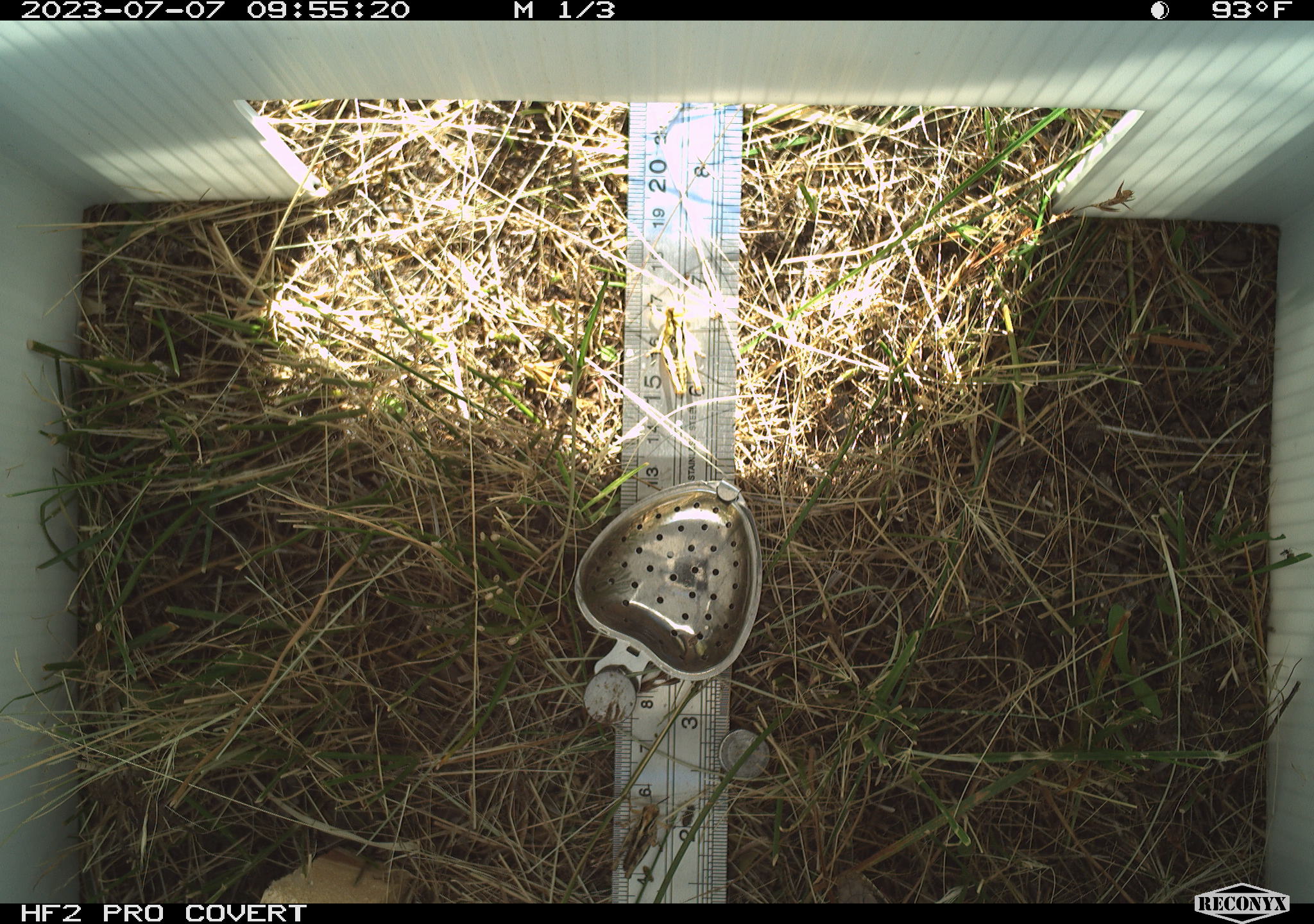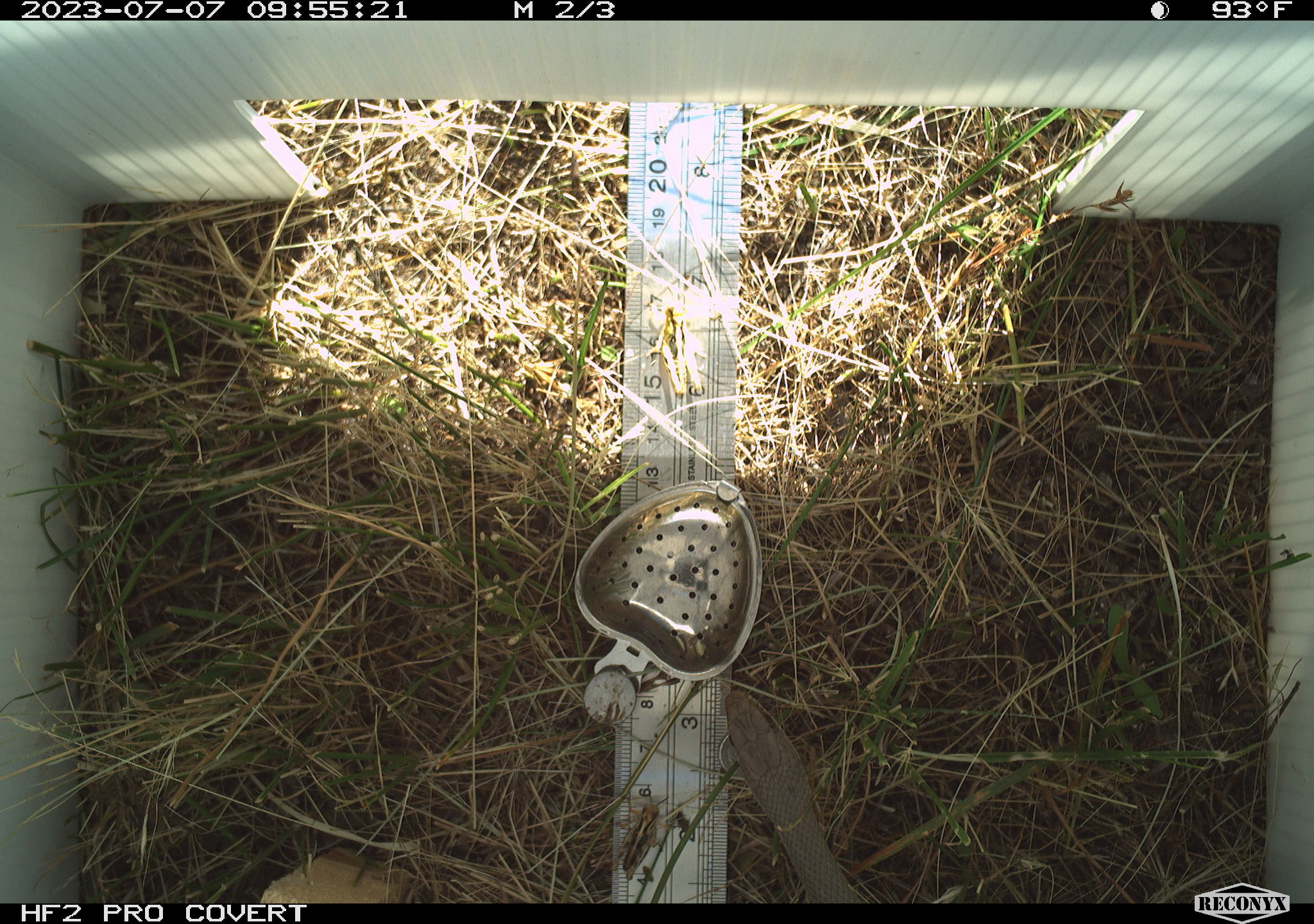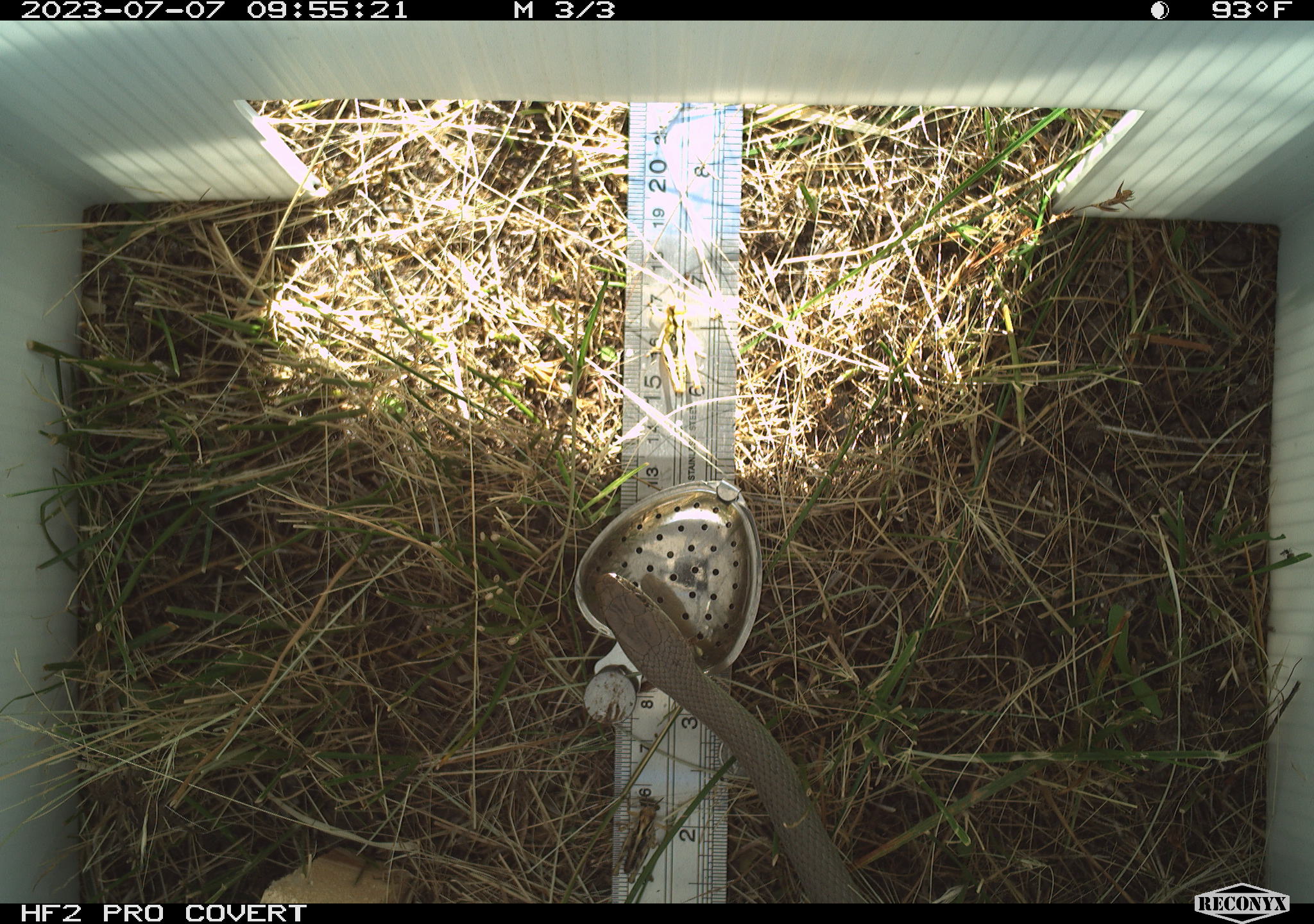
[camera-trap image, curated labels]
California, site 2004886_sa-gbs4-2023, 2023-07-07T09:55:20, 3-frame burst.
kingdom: Animalia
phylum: Chordata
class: Reptilia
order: Squamata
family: Colubridae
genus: Coluber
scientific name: Coluber constrictor mormon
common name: western yellow-bellied racer